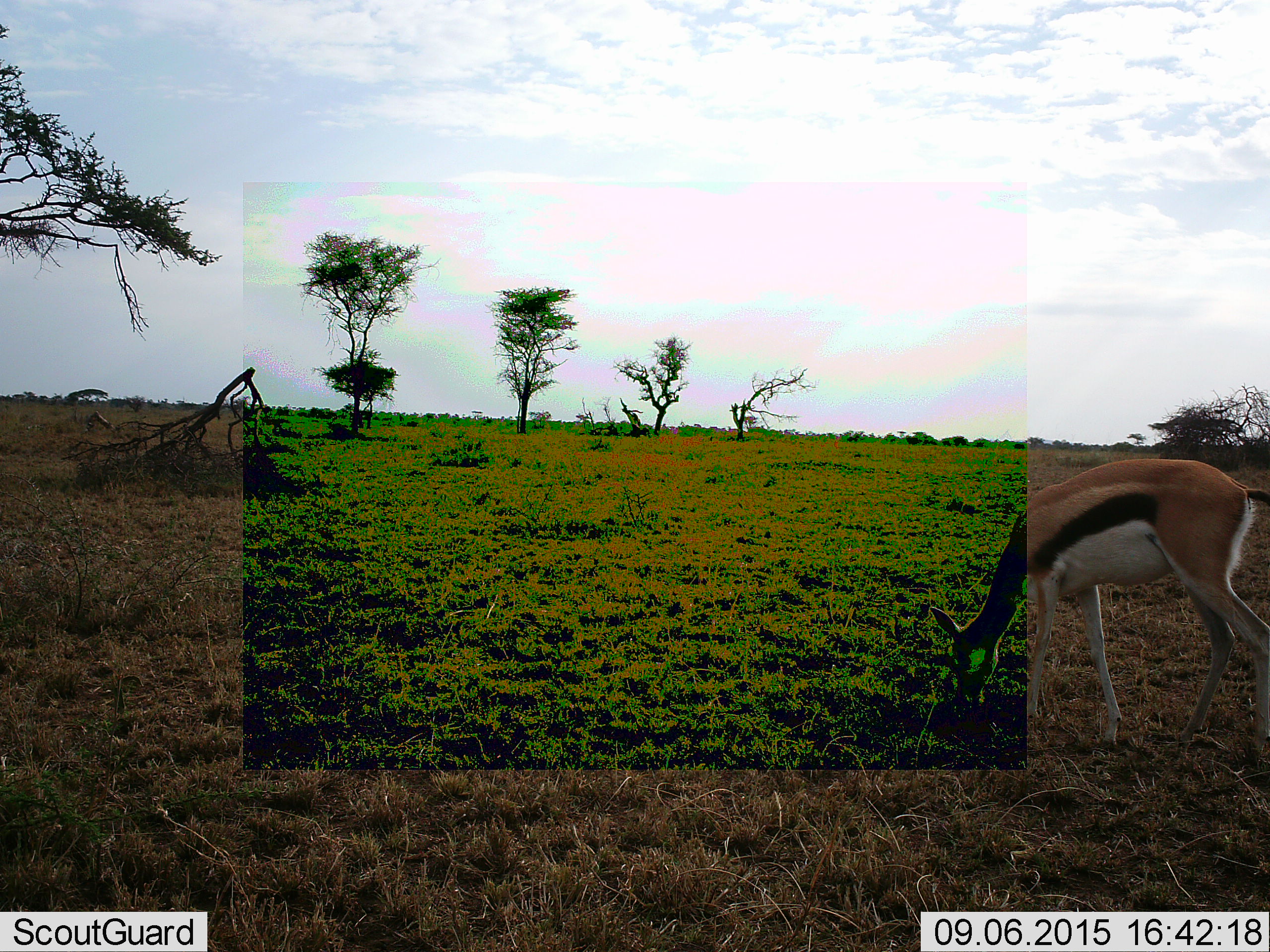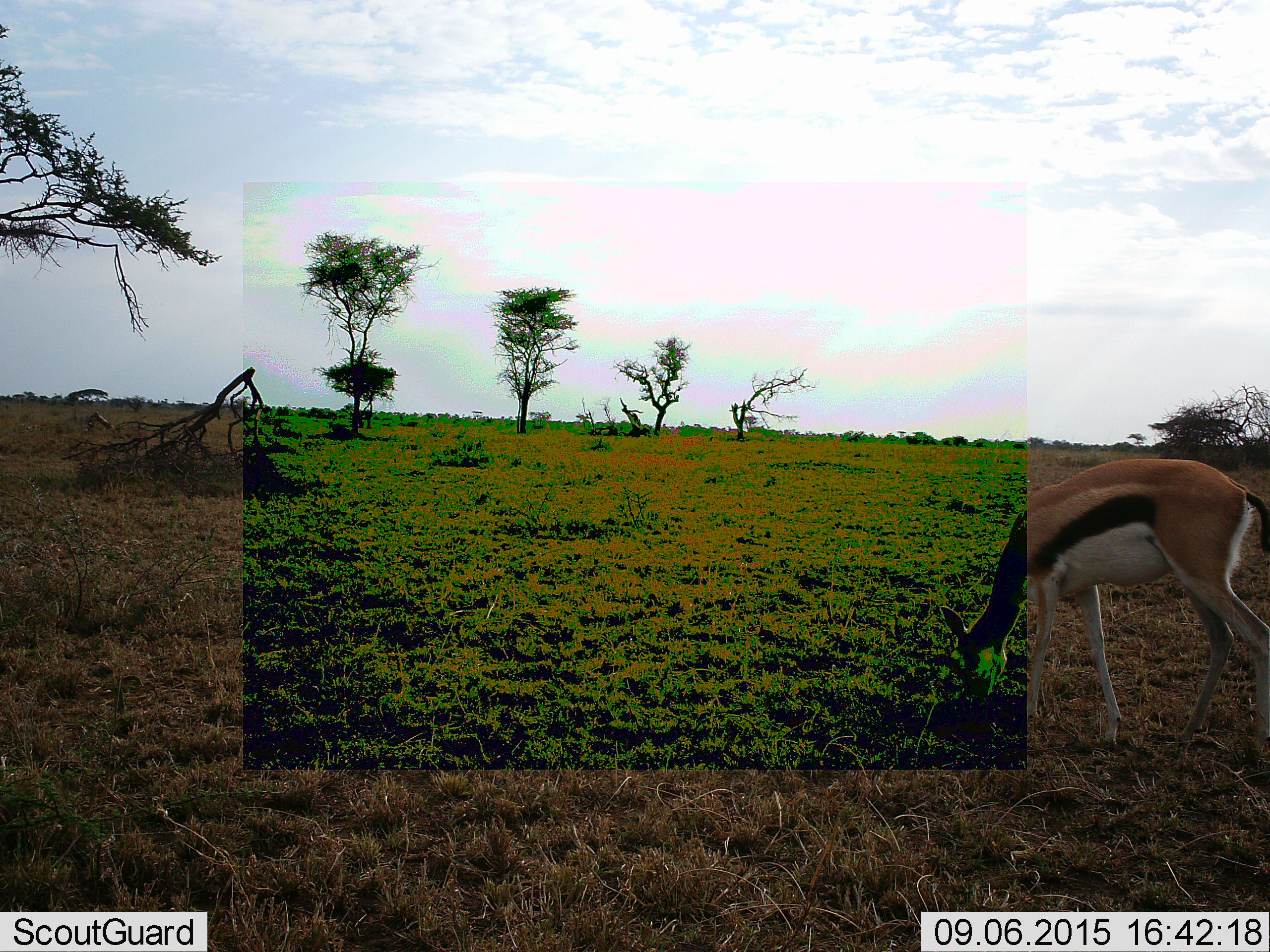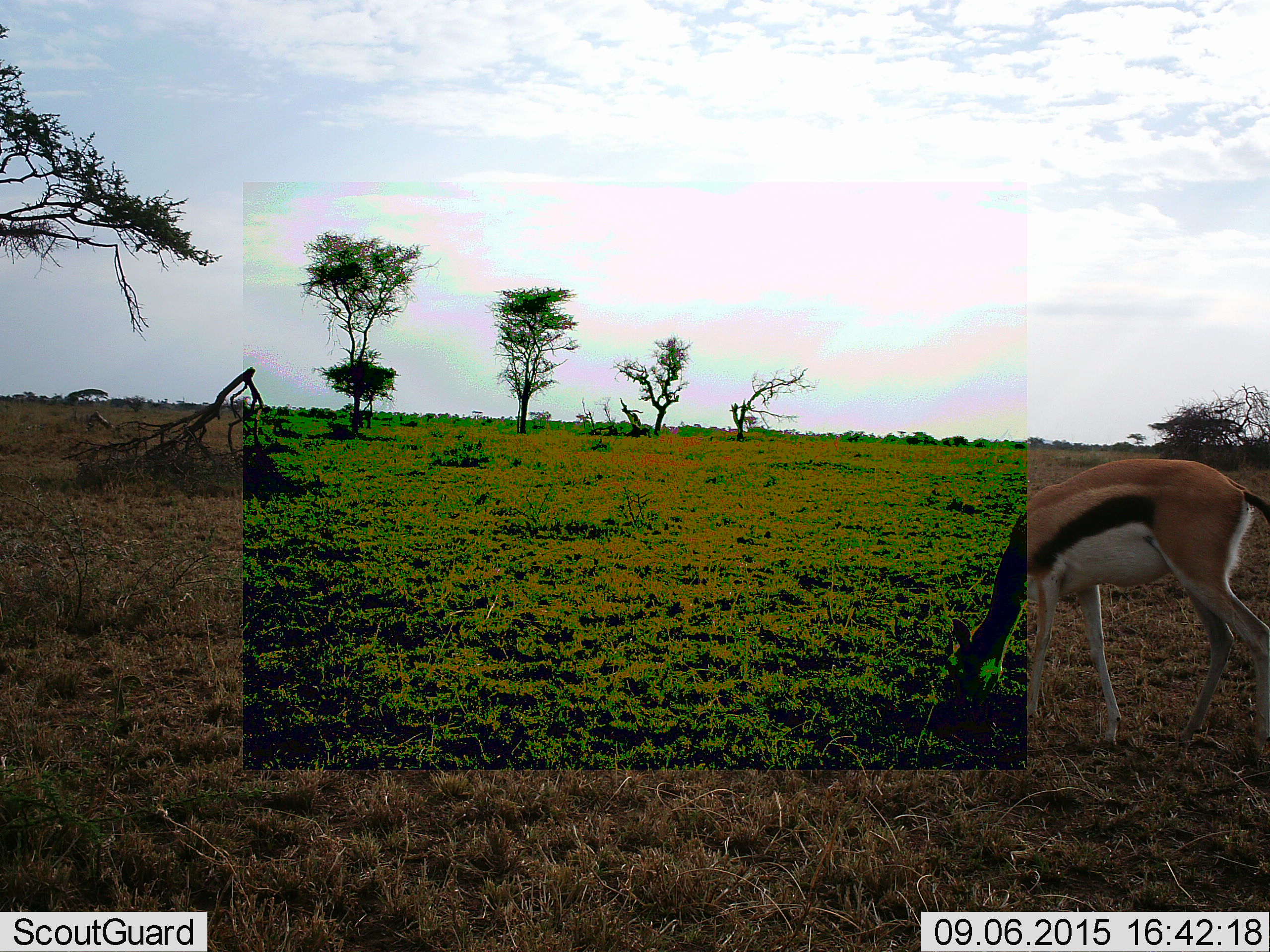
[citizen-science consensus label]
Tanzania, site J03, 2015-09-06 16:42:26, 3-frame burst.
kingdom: Animalia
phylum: Chordata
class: Mammalia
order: Artiodactyla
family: Bovidae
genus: Eudorcas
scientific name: Eudorcas thomsonii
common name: thomson's gazelle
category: gazellethomsons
Gazellethomsons (thomson's gazelle) (Eudorcas thomsonii), count 1. Behavior (volunteer vote fractions): standing 30%, resting 0%, moving 10%, interacting 0%. Young present (vote fraction): 20%. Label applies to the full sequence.